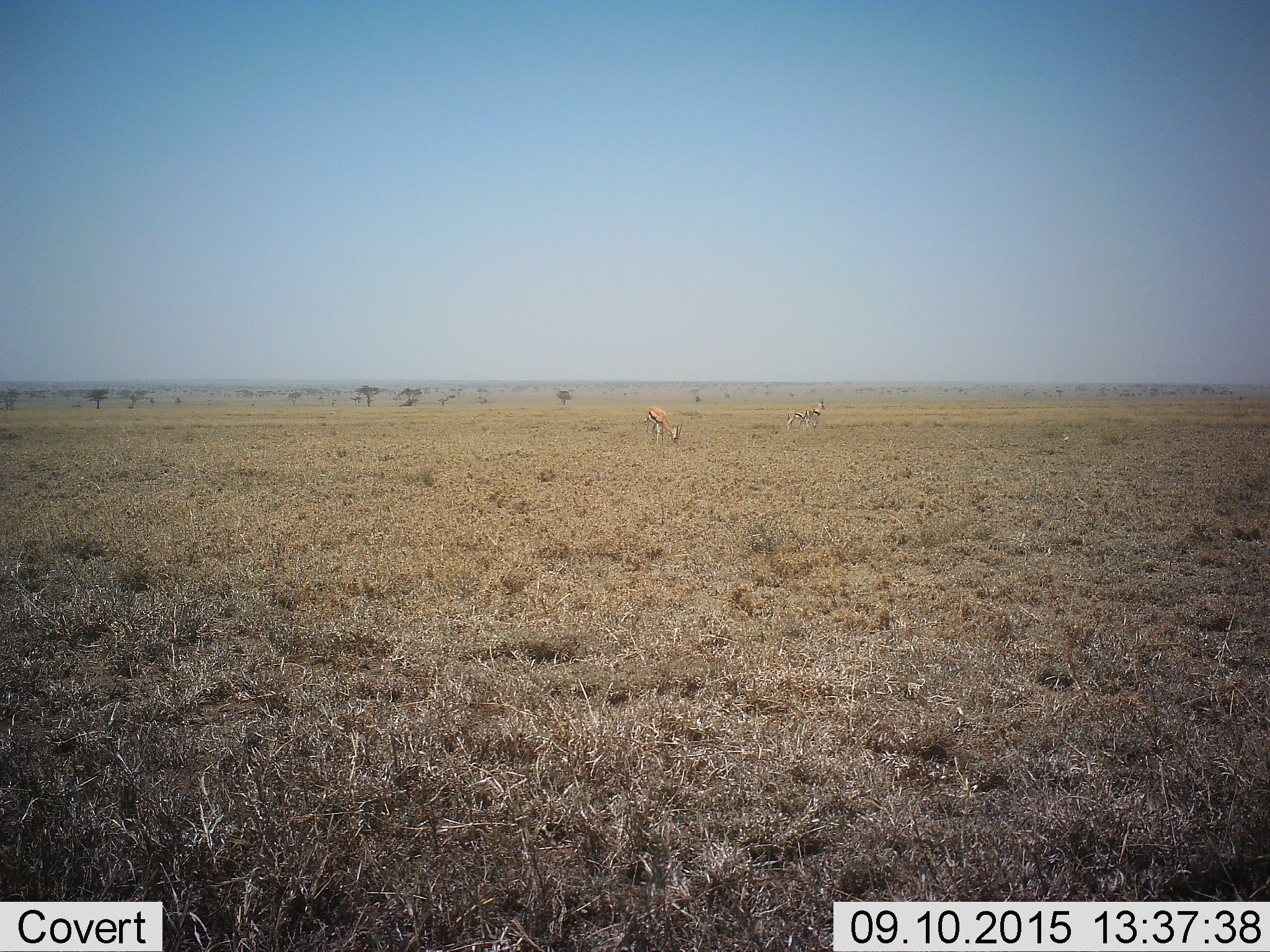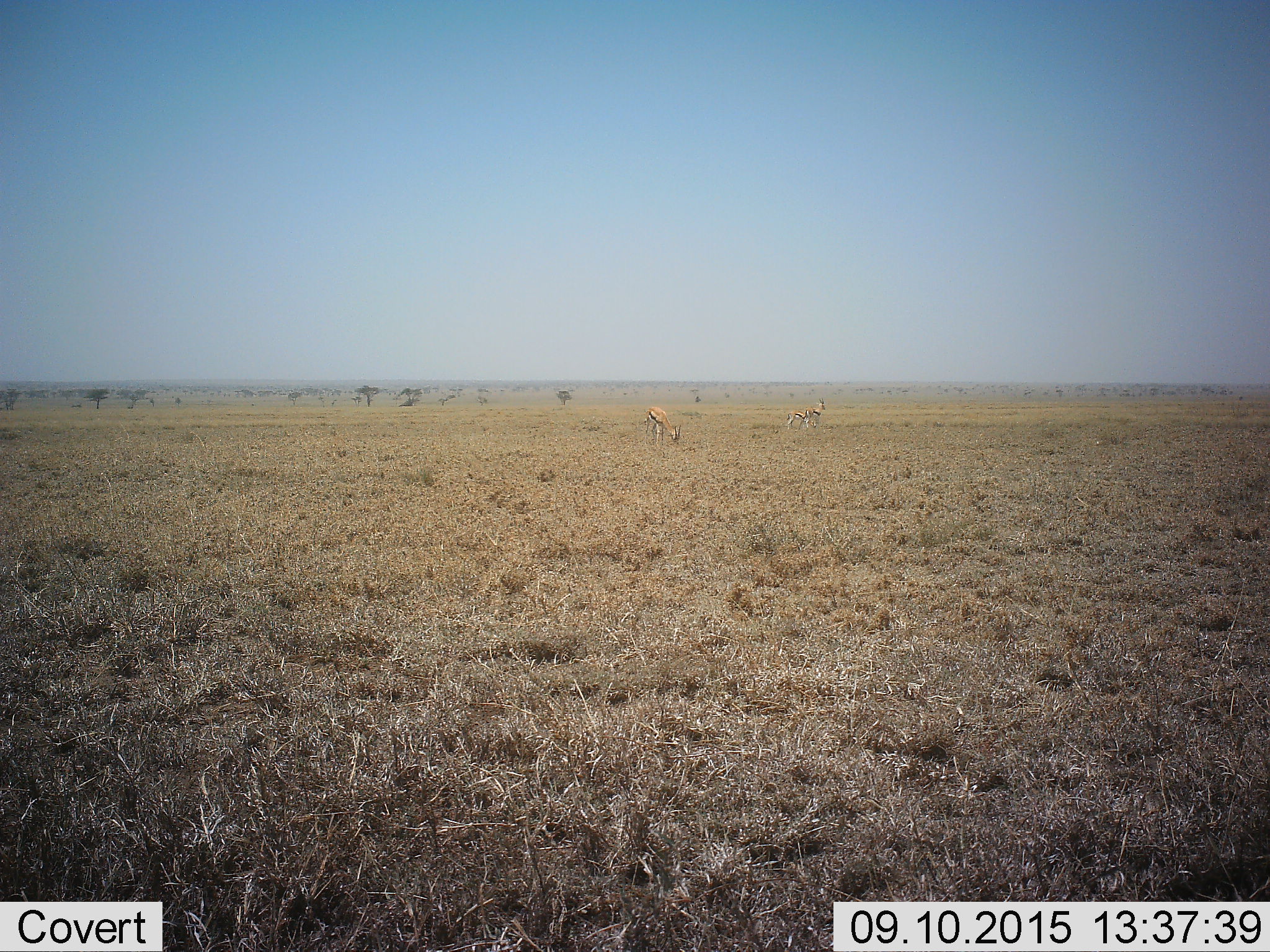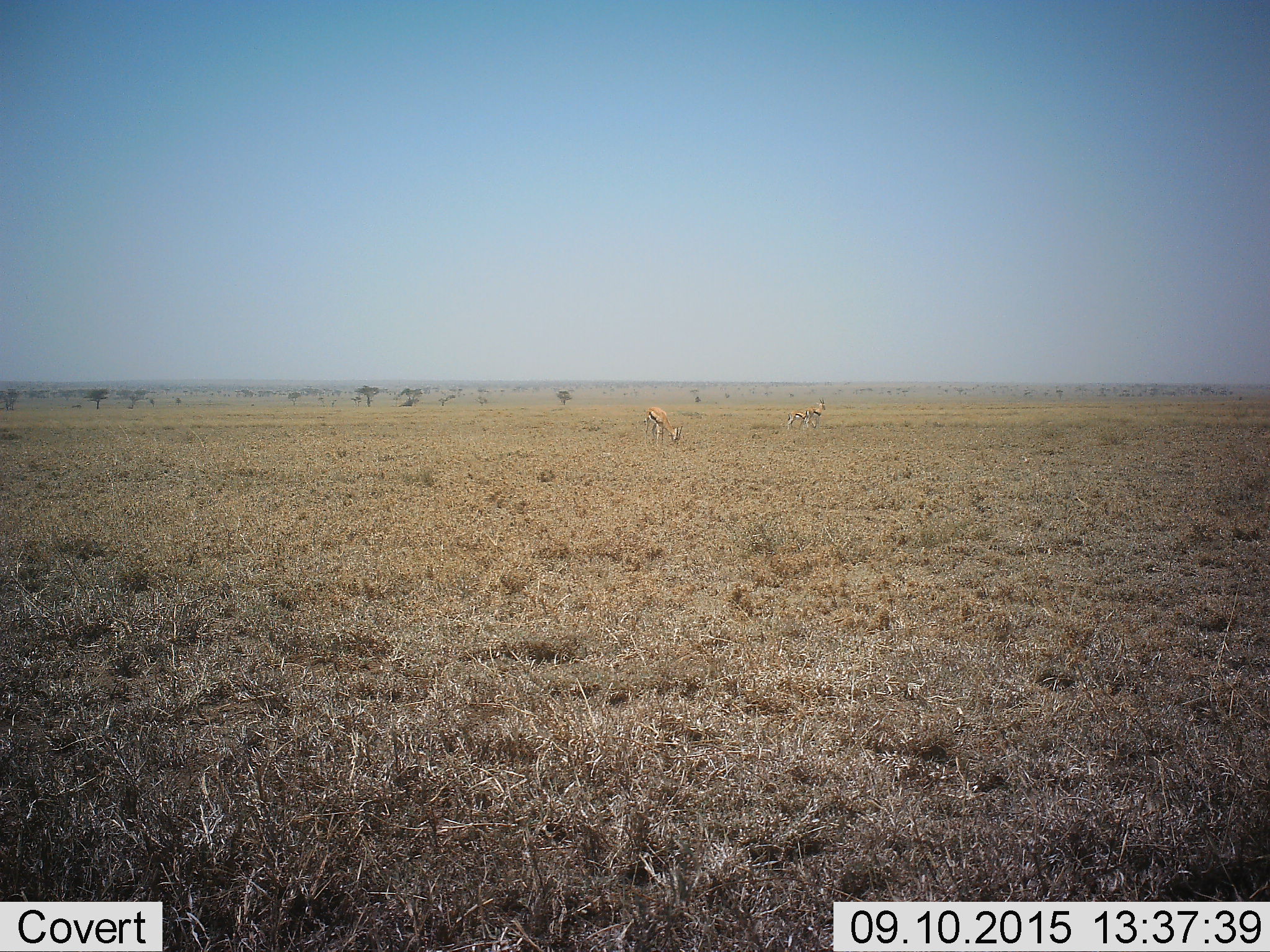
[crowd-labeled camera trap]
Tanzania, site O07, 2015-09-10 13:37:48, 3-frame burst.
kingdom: Animalia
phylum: Chordata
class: Mammalia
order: Artiodactyla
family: Bovidae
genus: Eudorcas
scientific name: Eudorcas thomsonii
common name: thomson's gazelle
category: gazellethomsons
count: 3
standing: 67%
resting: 0%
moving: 11%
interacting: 0%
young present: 11%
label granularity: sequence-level